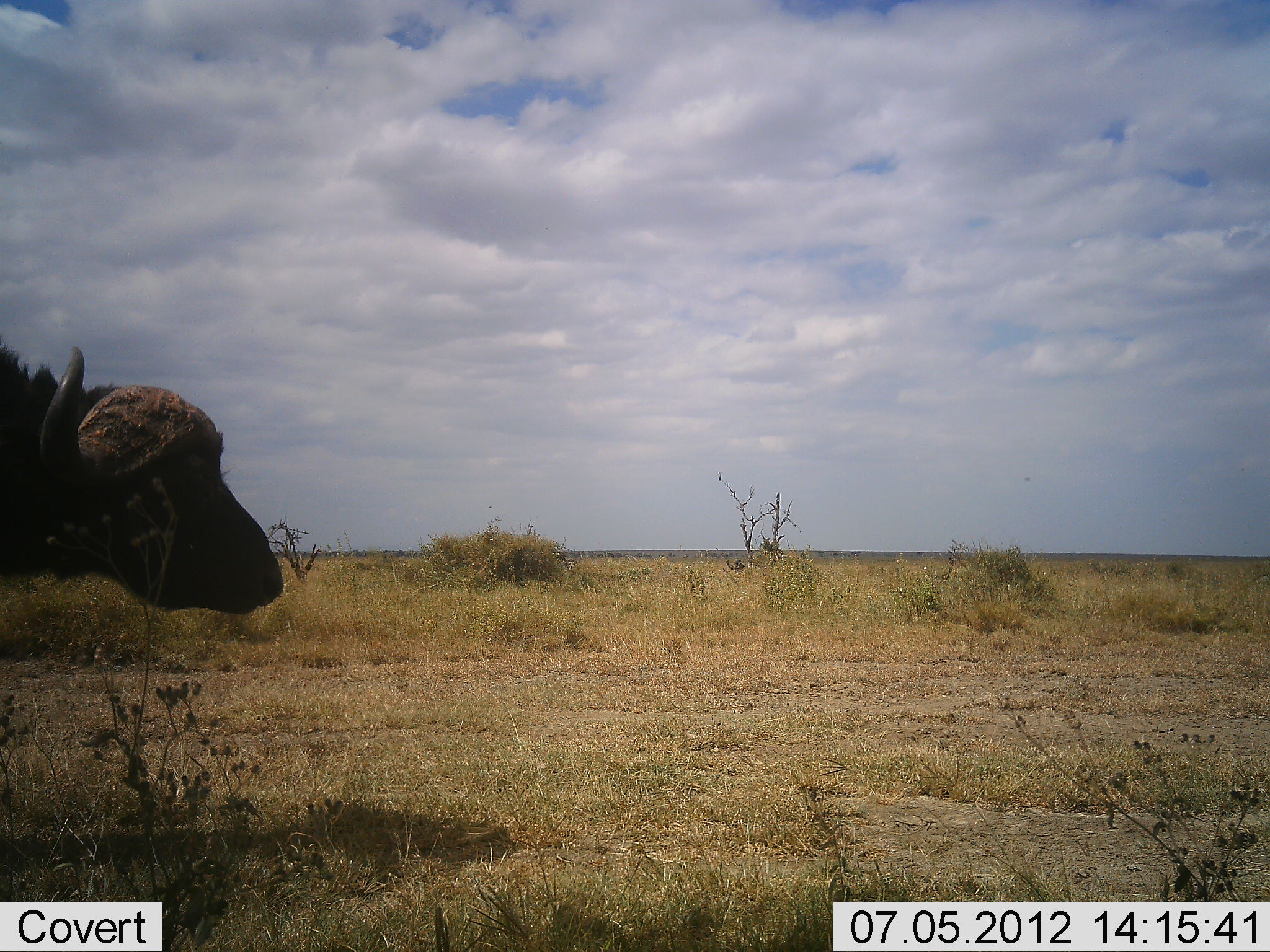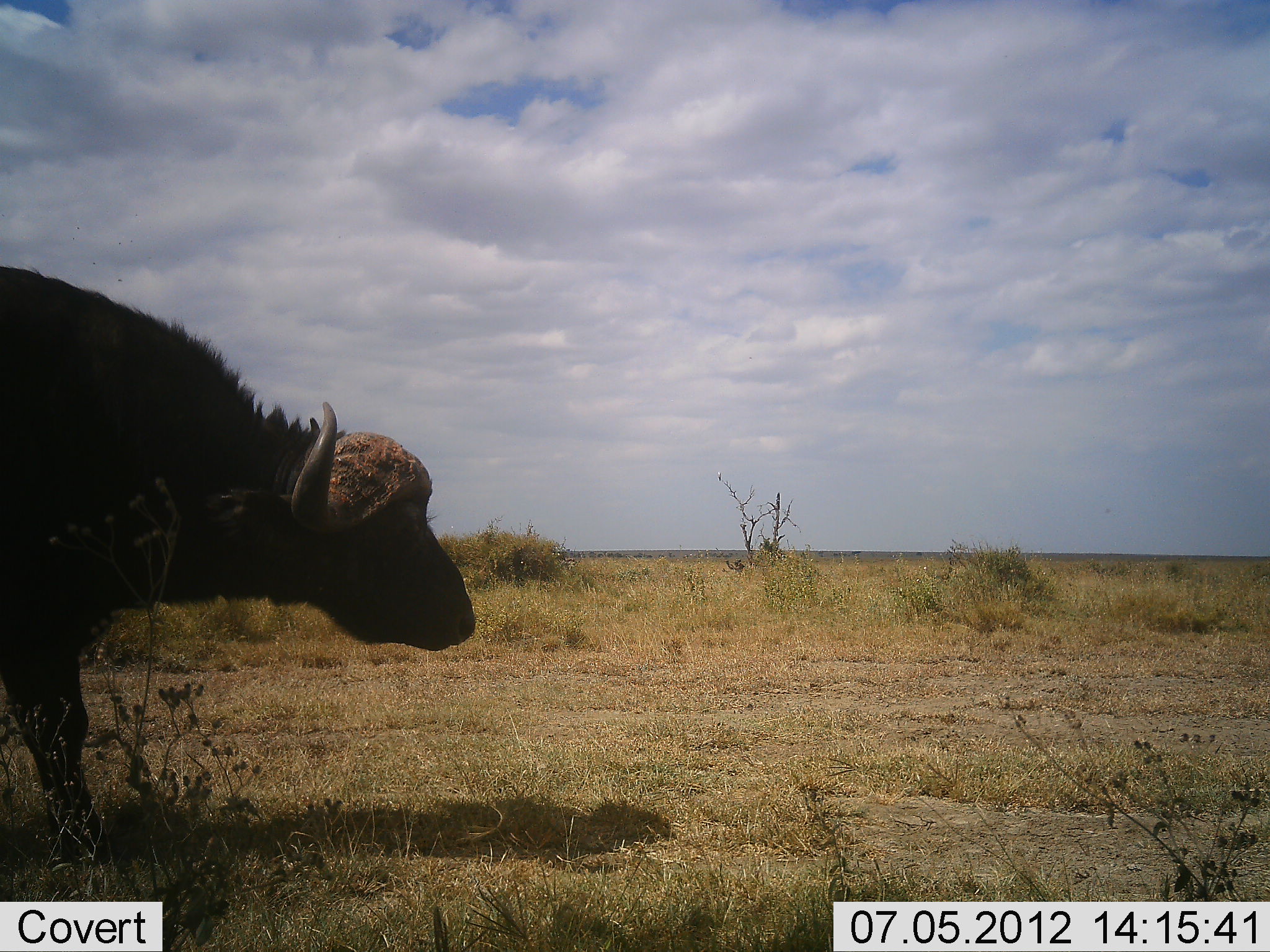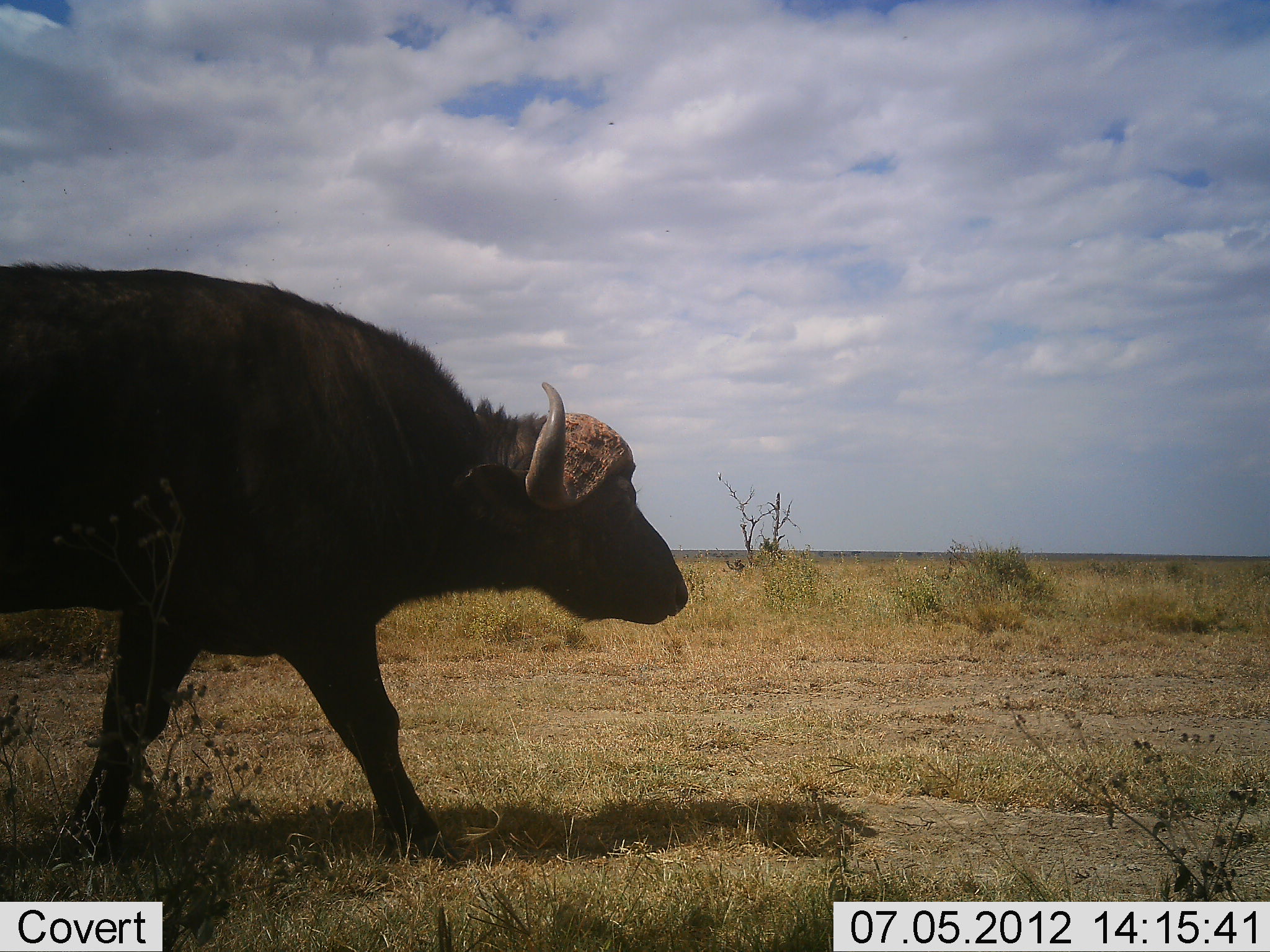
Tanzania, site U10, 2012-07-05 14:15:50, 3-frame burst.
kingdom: Animalia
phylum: Chordata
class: Mammalia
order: Artiodactyla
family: Bovidae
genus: Syncerus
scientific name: Syncerus caffer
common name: cape buffalo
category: buffalo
Buffalo (cape buffalo) (Syncerus caffer), count 1. Behavior (volunteer vote fractions): standing 10%, resting 0%, moving 100%, interacting 0%. Young present (vote fraction): 0%. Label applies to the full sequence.